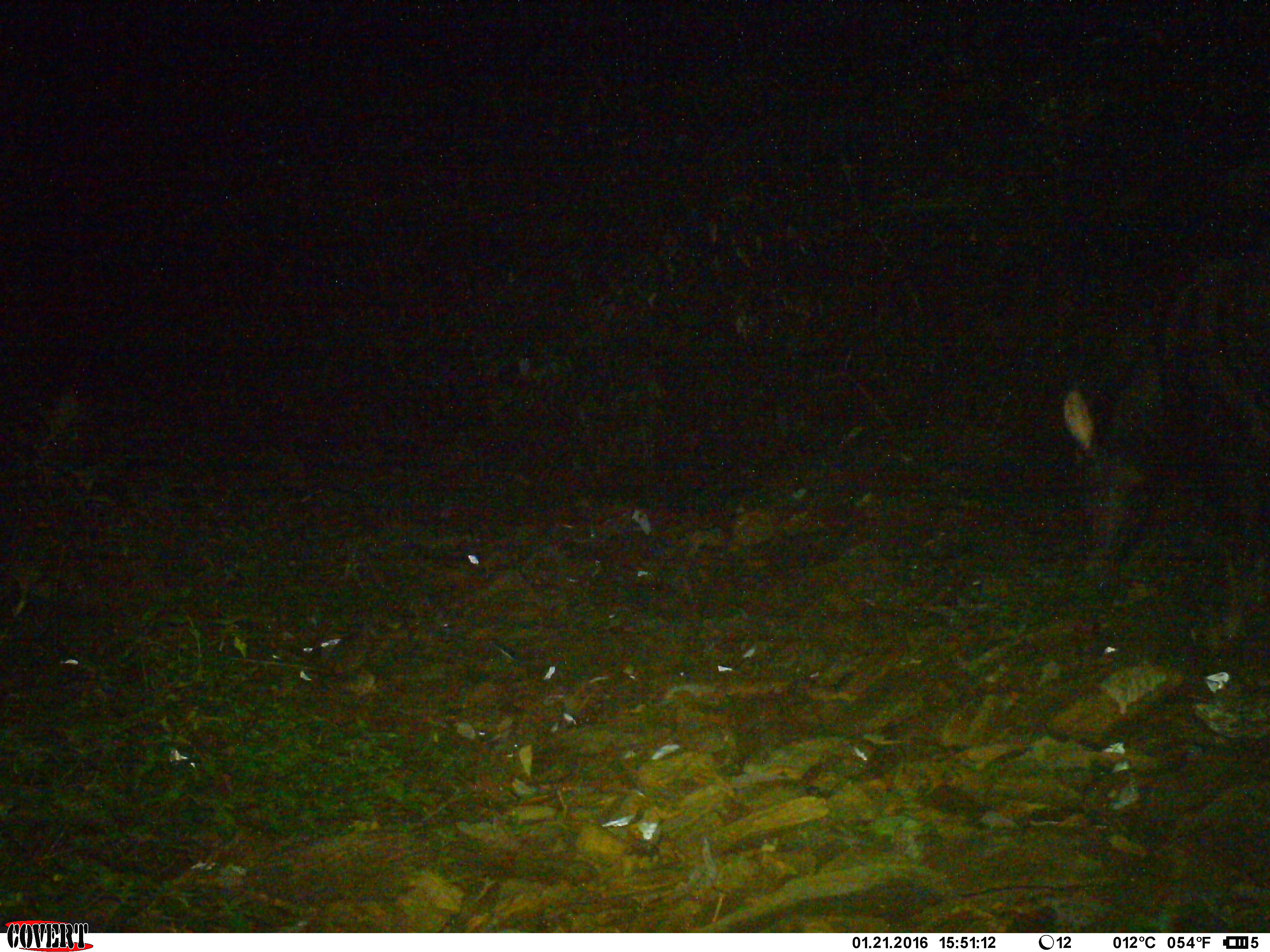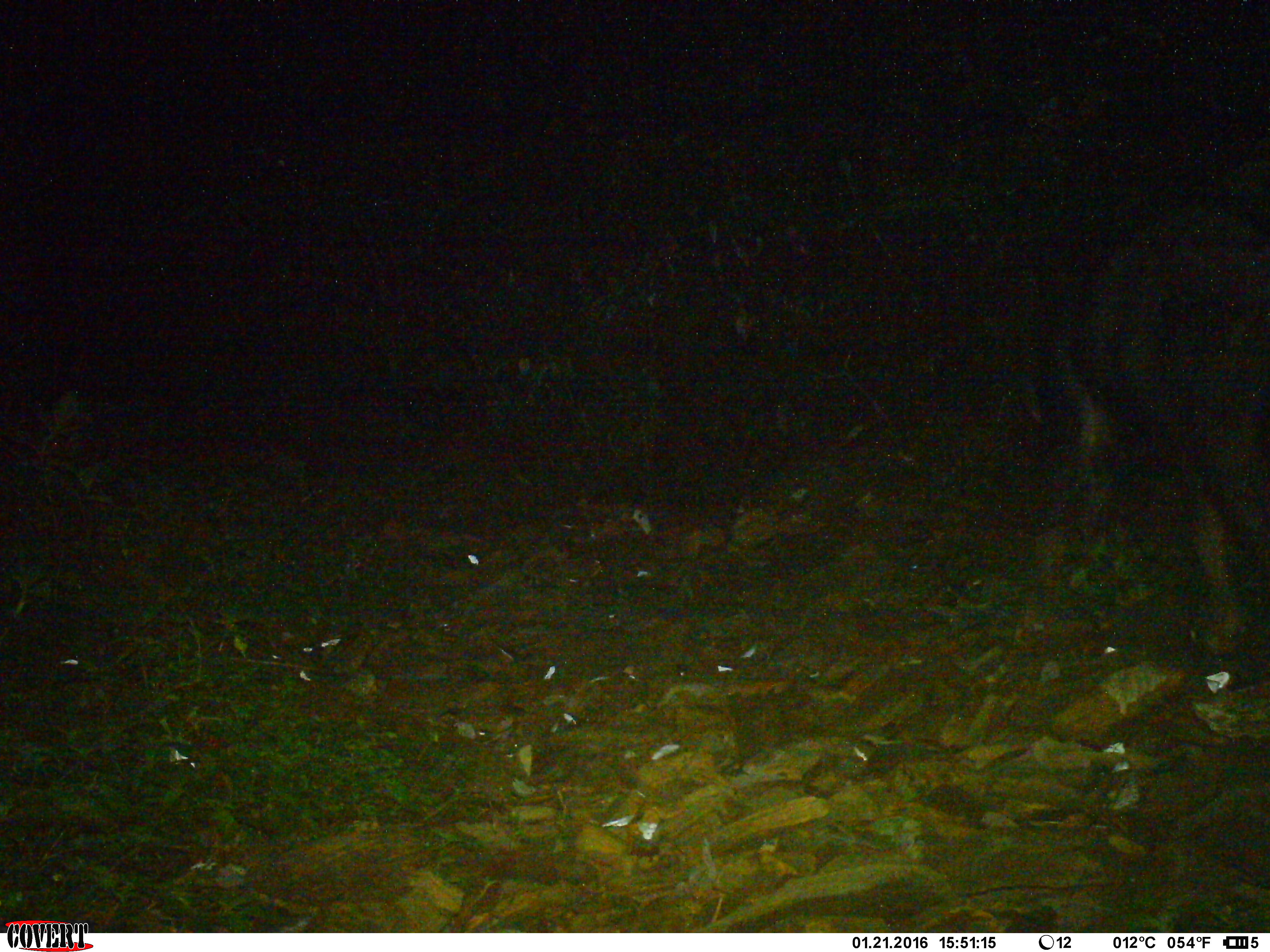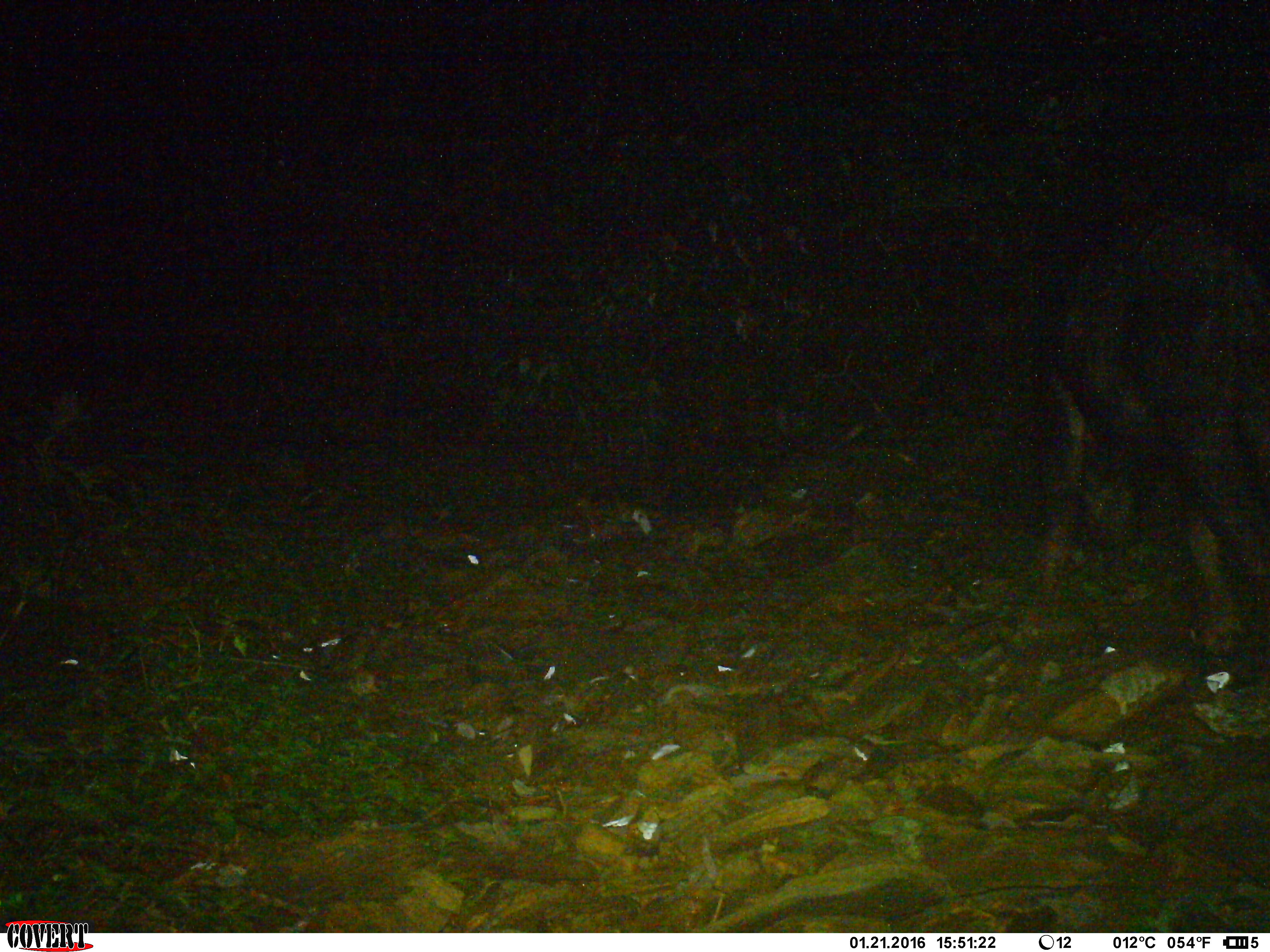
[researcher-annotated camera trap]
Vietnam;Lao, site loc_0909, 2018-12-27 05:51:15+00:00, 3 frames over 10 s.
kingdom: Animalia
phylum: Chordata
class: Mammalia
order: Artiodactyla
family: Bovidae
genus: Capricornis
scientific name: Capricornis sumatraensis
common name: chinese serow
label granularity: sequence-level